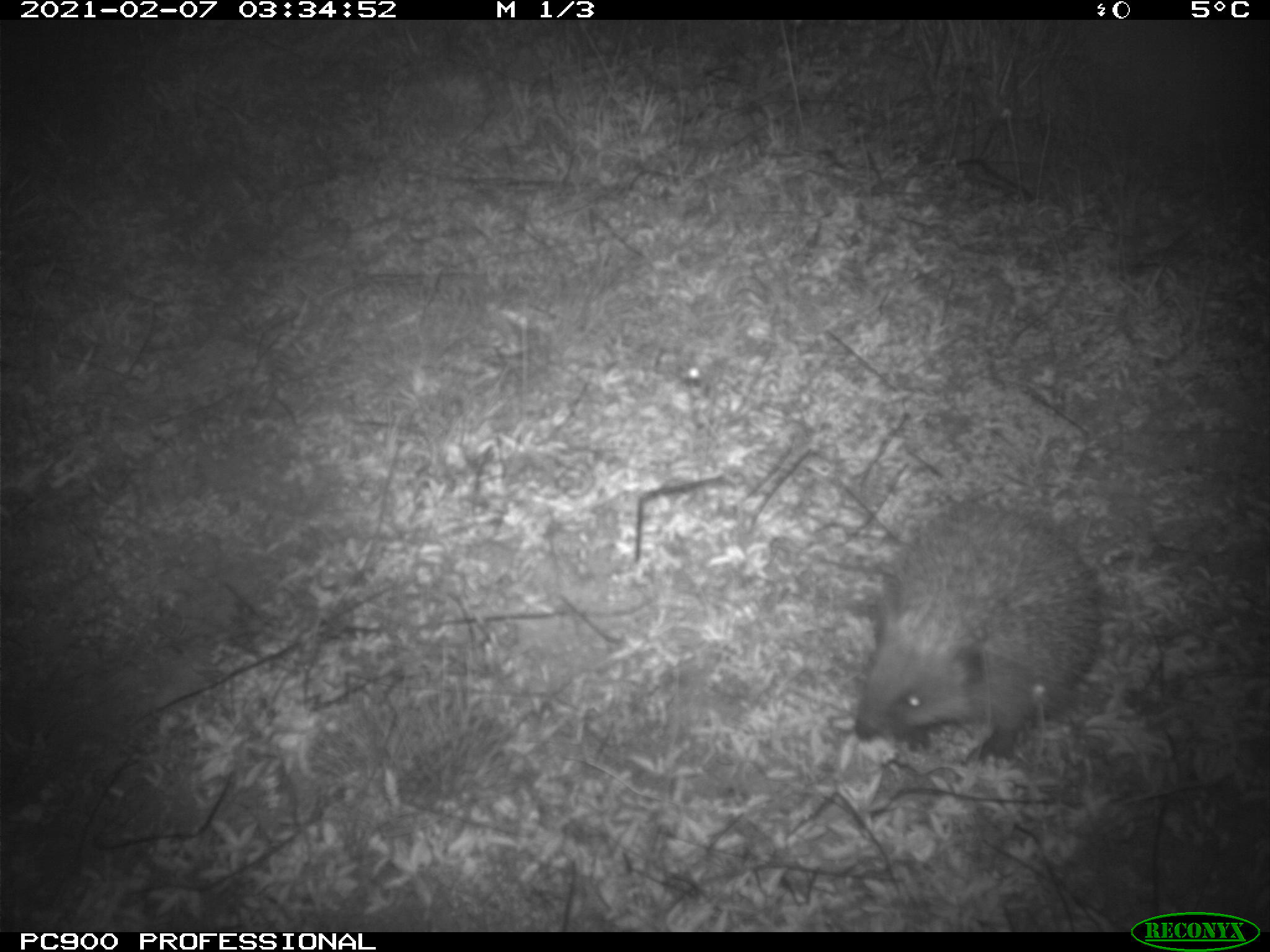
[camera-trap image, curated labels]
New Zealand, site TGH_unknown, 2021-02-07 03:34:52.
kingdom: Animalia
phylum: Chordata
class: Mammalia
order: Eulipotyphla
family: Erinaceidae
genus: Erinaceus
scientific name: Erinaceus europaeus europaeus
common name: european hedgehog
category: hedgehog